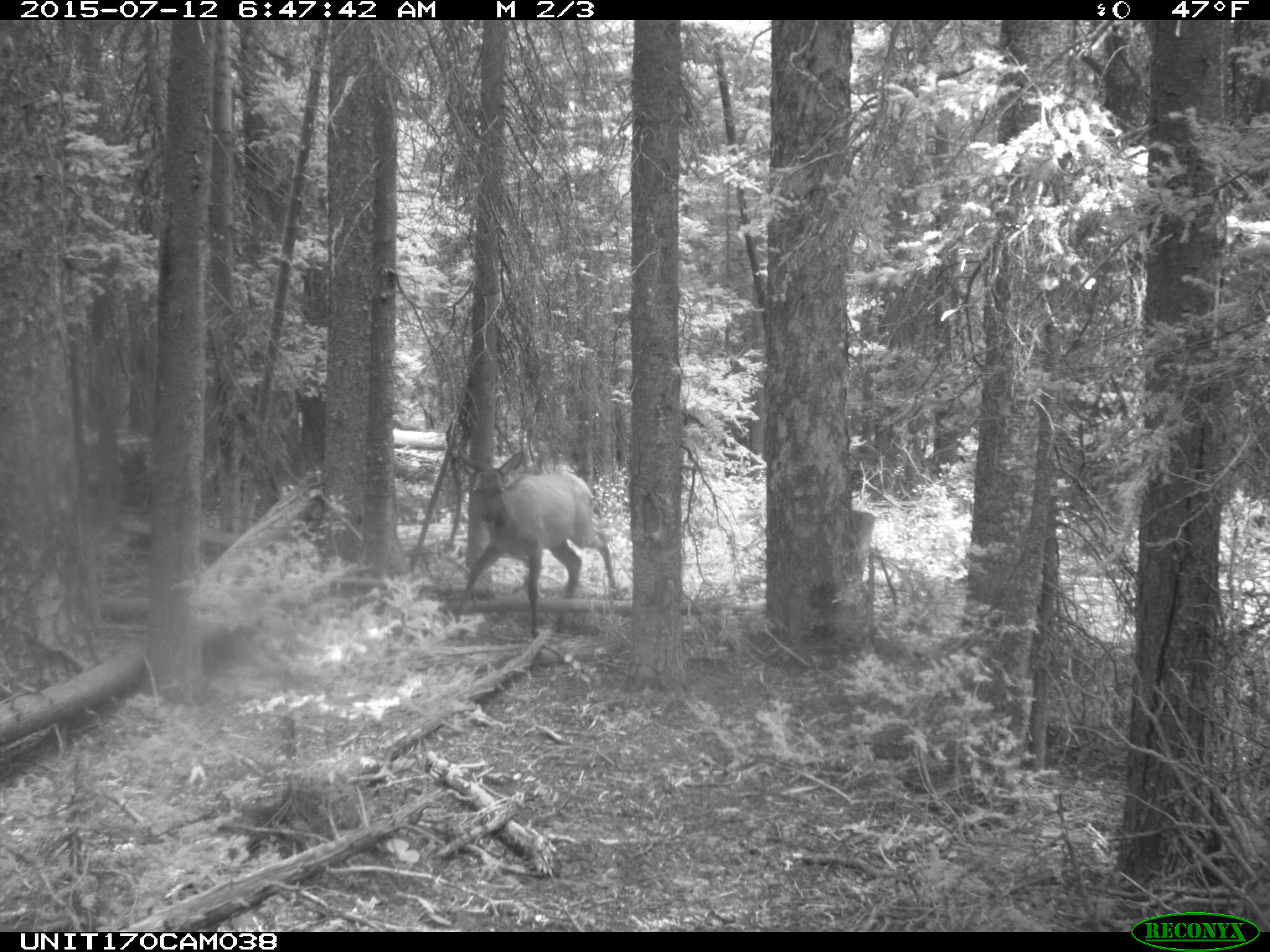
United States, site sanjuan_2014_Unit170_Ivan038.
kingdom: Animalia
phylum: Chordata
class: Mammalia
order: Artiodactyla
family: Cervidae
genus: Cervus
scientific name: Cervus elaphus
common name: red deer